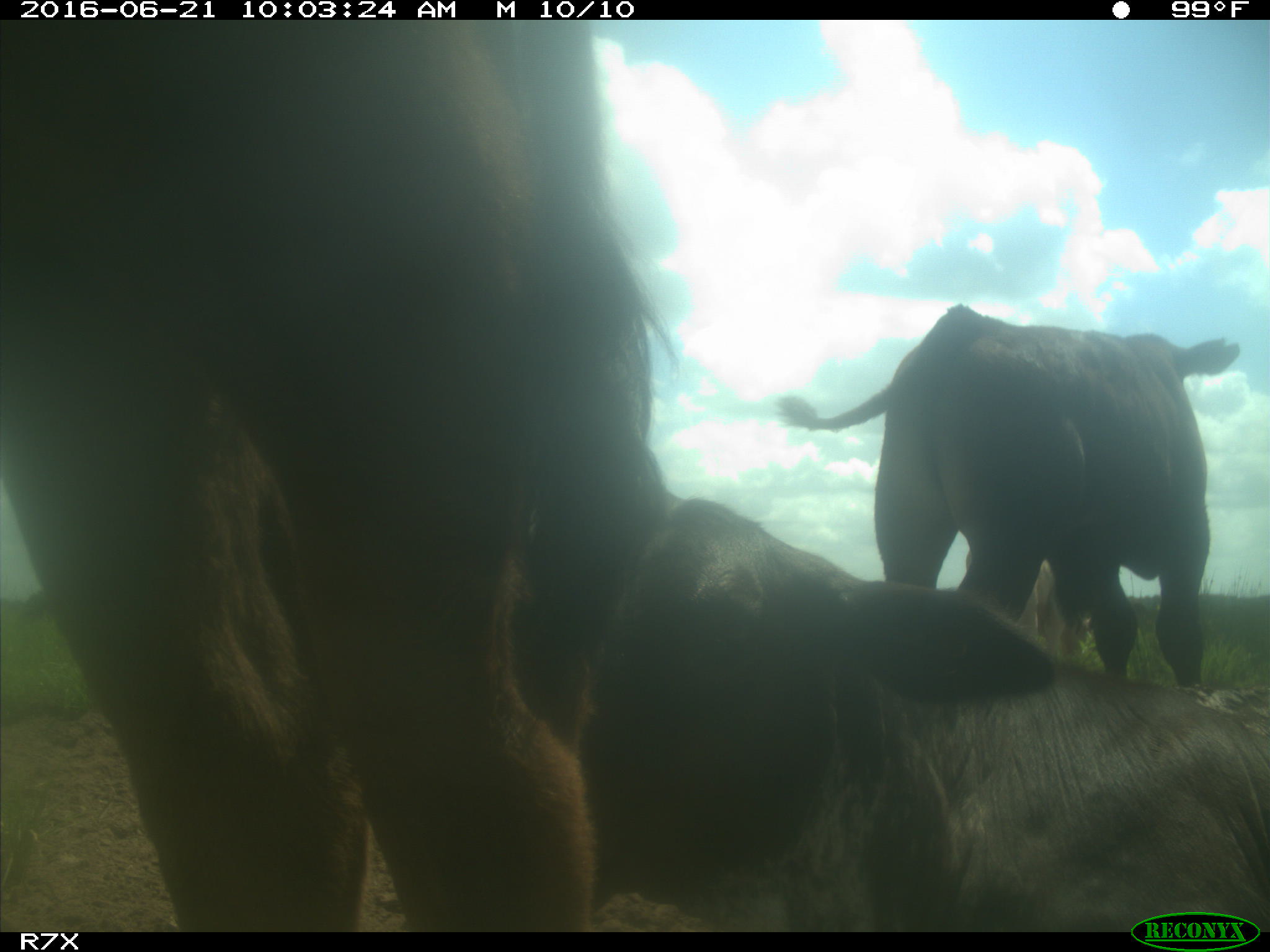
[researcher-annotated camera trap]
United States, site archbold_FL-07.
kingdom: Animalia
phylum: Chordata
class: Mammalia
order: Artiodactyla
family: Bovidae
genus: Bos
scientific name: Bos taurus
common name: domestic cow